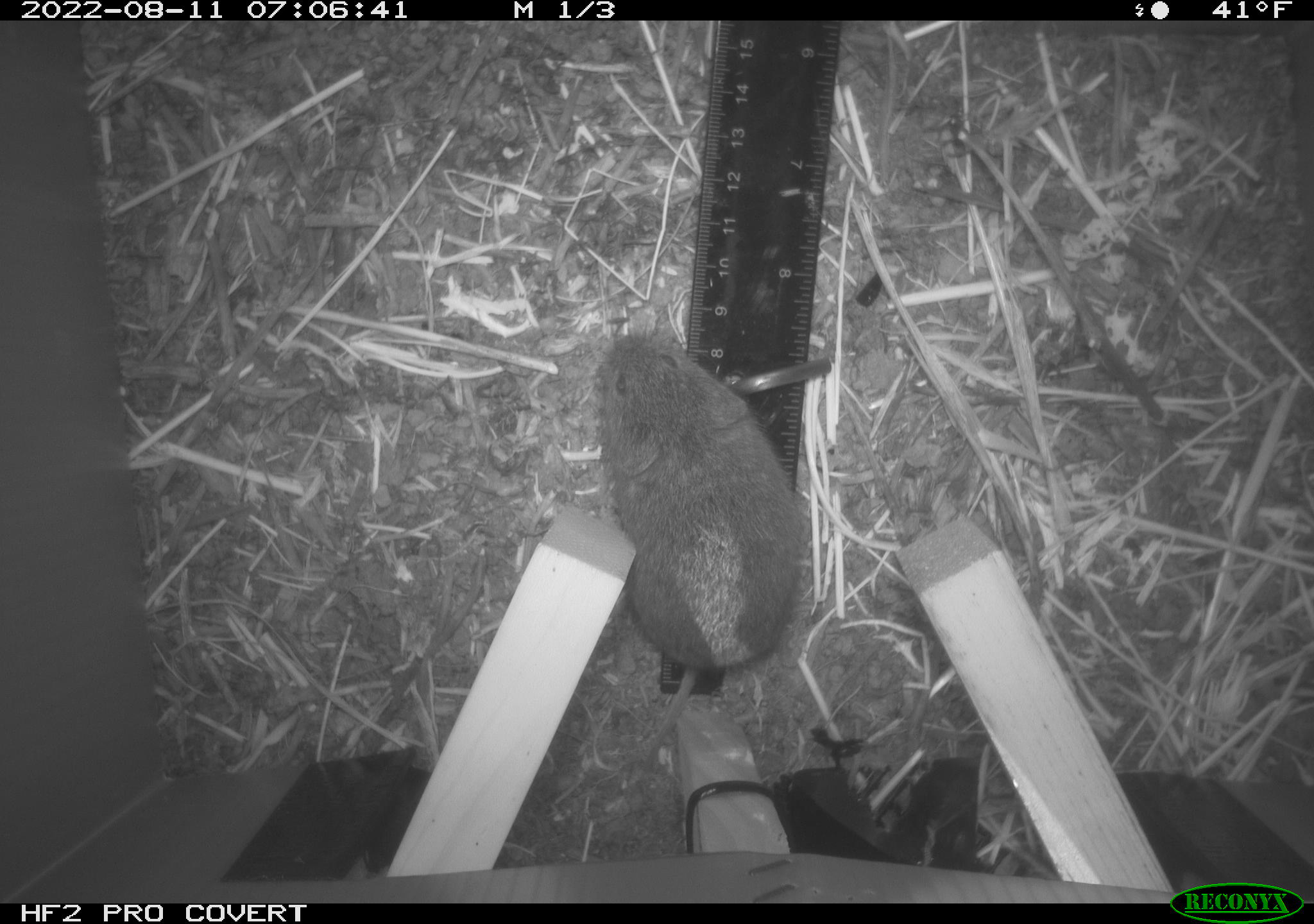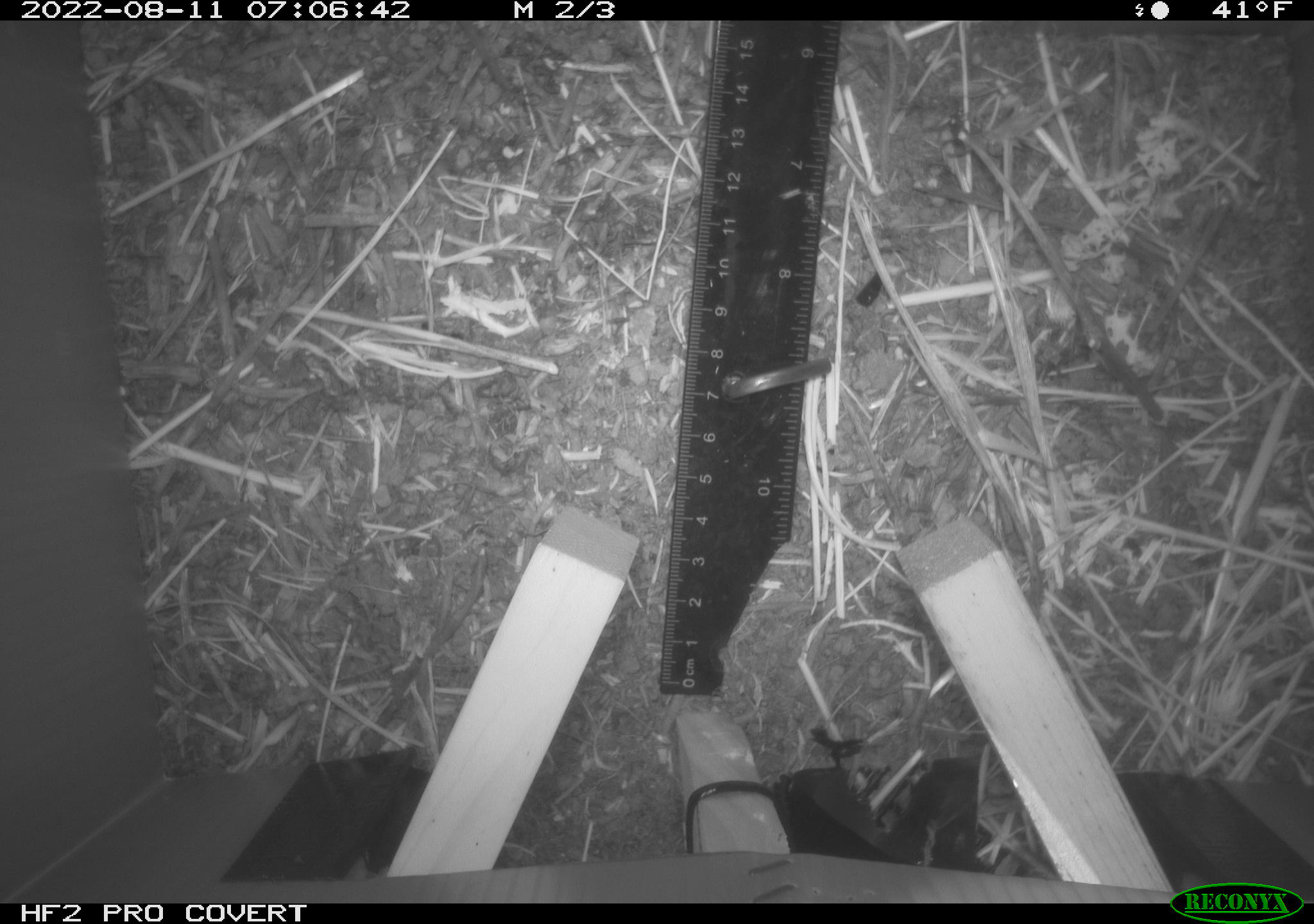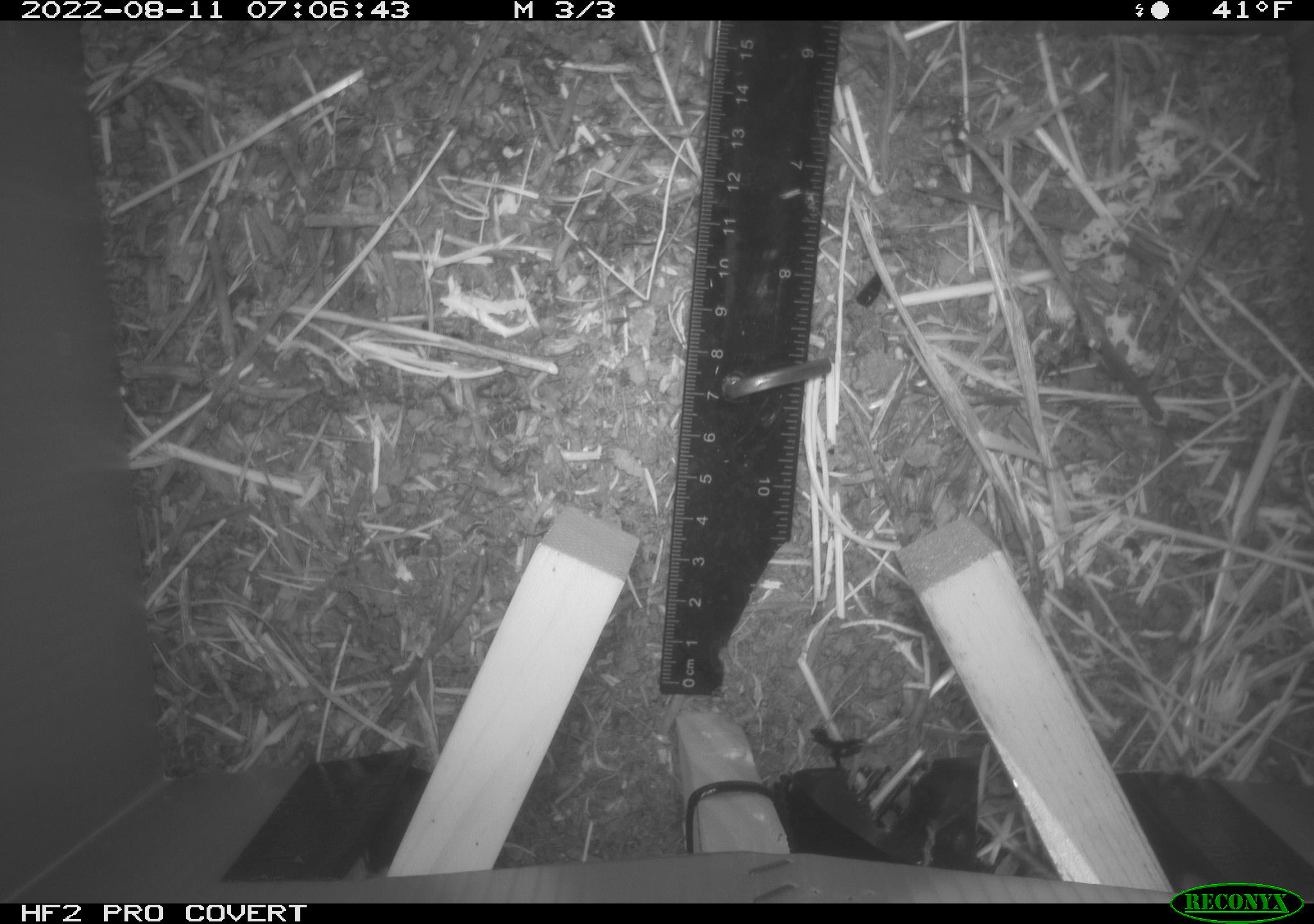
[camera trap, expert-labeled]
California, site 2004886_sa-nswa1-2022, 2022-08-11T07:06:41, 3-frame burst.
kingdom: Animalia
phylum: Chordata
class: Mammalia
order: Rodentia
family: Cricetidae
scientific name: Cricetidae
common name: hamsters, voles, lemmings, and allies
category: cricetidae family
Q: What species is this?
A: Cricetidae family (hamsters, voles, lemmings, and allies) (Cricetidae).